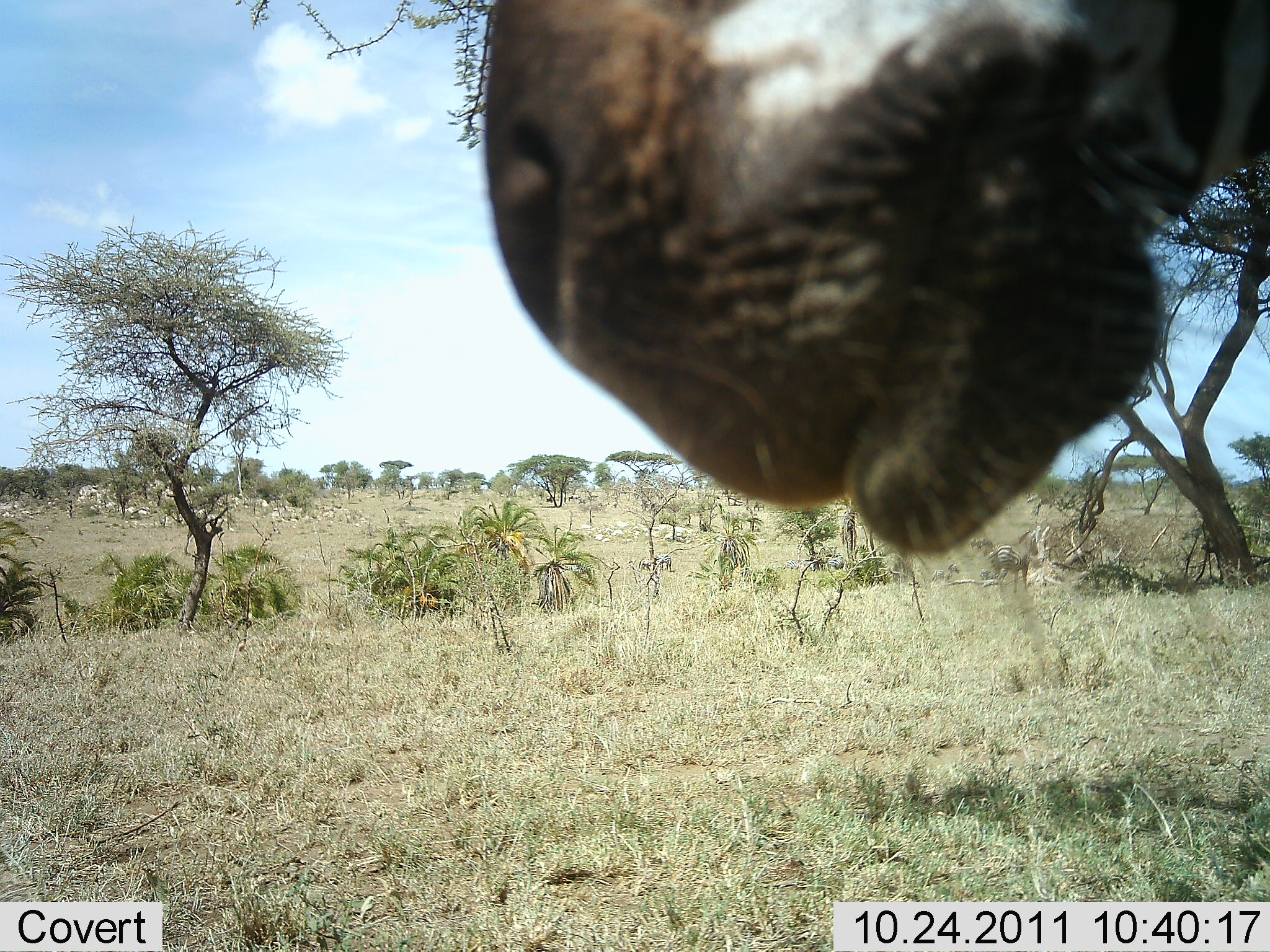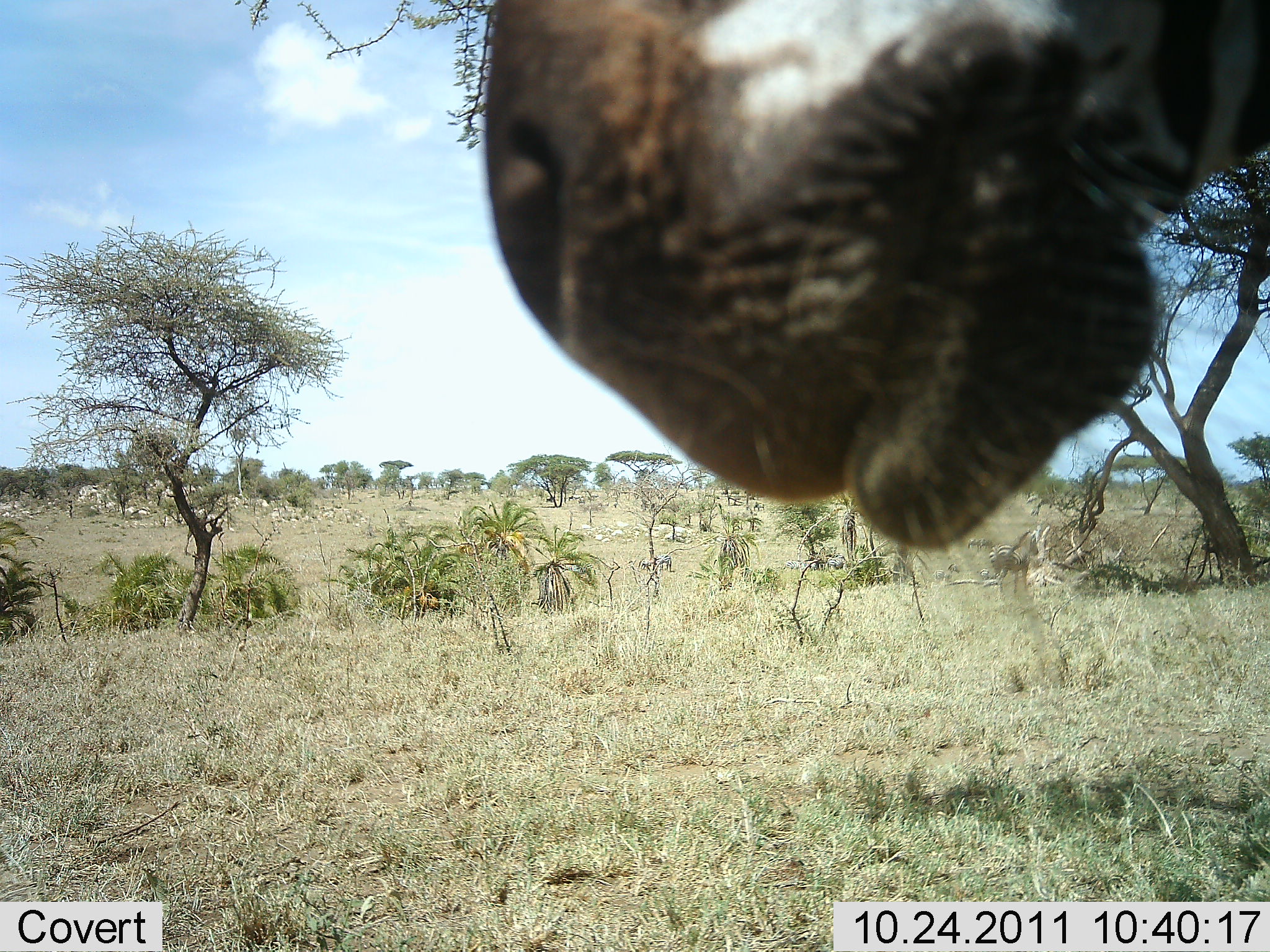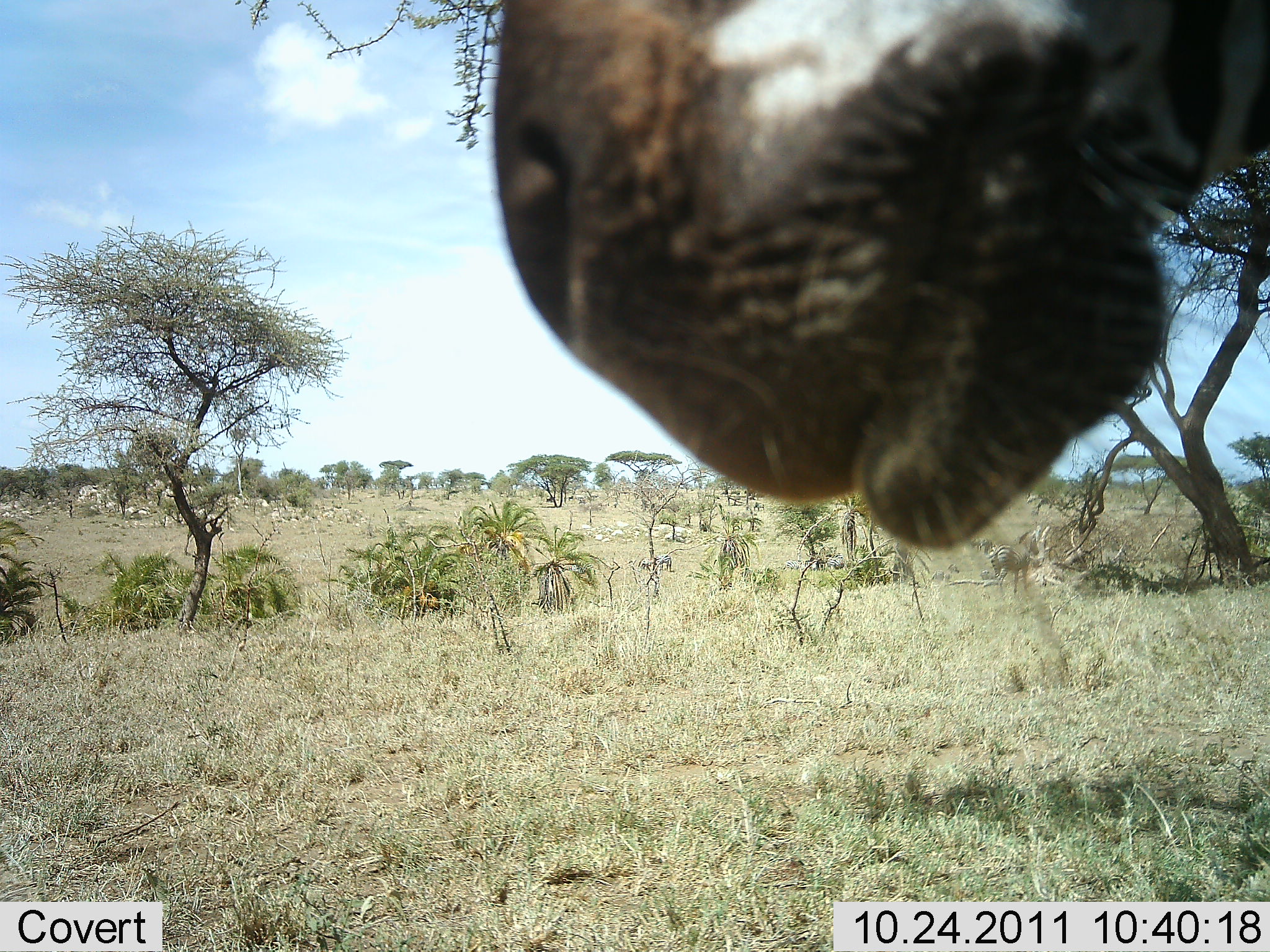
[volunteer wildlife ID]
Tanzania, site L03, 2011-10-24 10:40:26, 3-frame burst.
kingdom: Animalia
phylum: Chordata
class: Mammalia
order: Perissodactyla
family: Equidae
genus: Equus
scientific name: Equus quagga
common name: plains zebra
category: zebra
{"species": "zebra (plains zebra) (Equus quagga)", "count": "1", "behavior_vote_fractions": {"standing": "92%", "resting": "15%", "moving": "0%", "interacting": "0%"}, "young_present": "0%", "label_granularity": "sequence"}